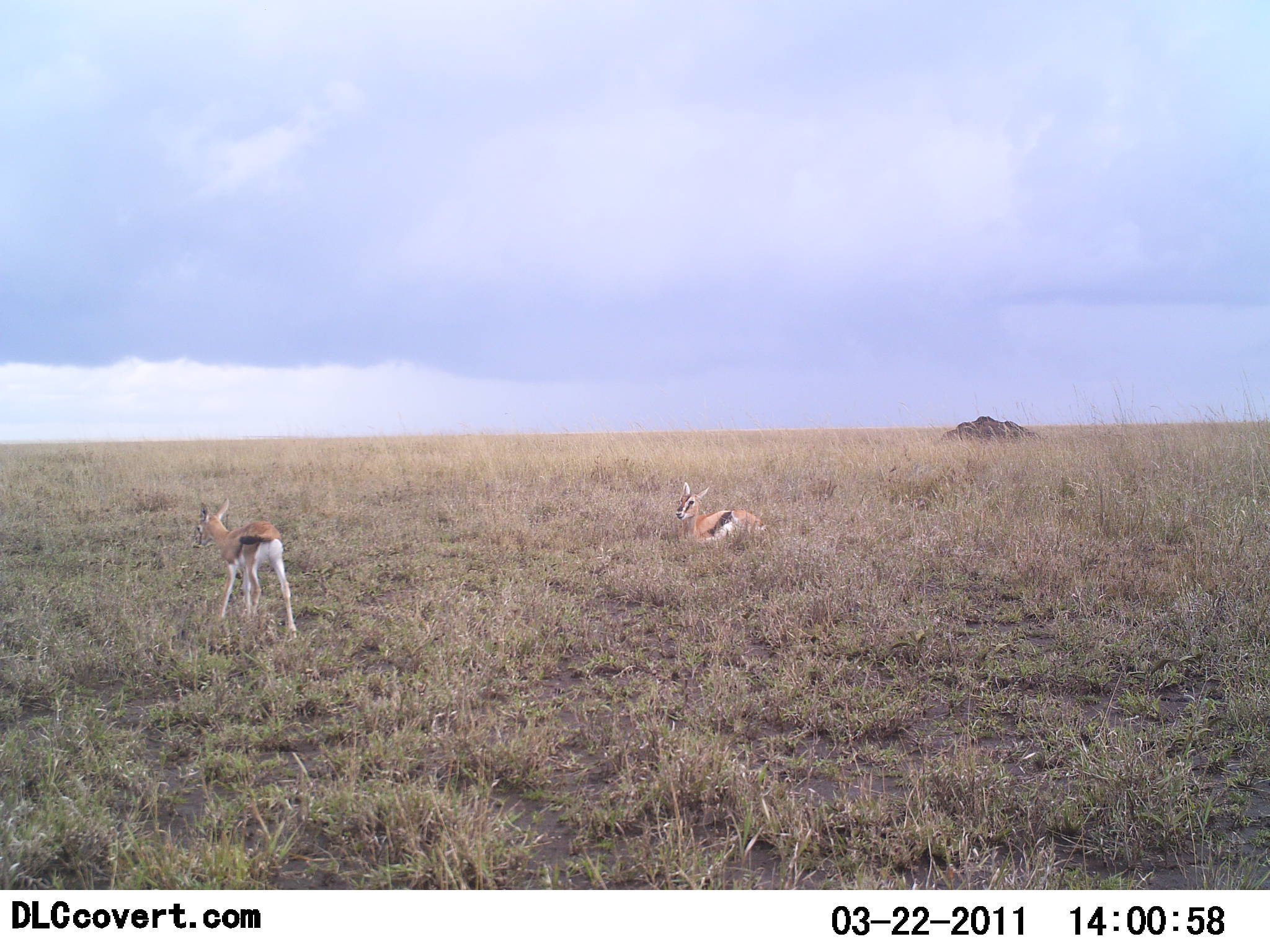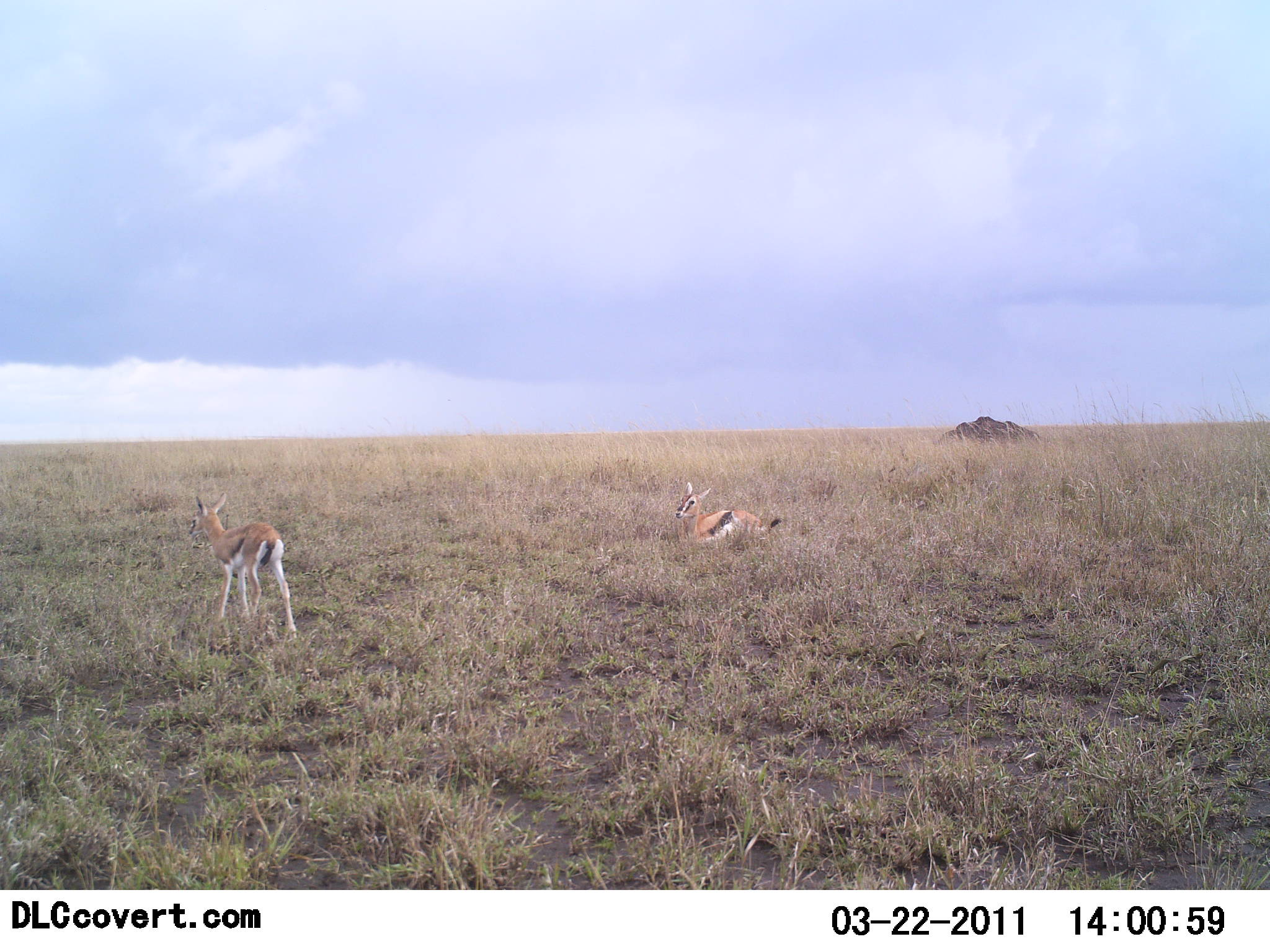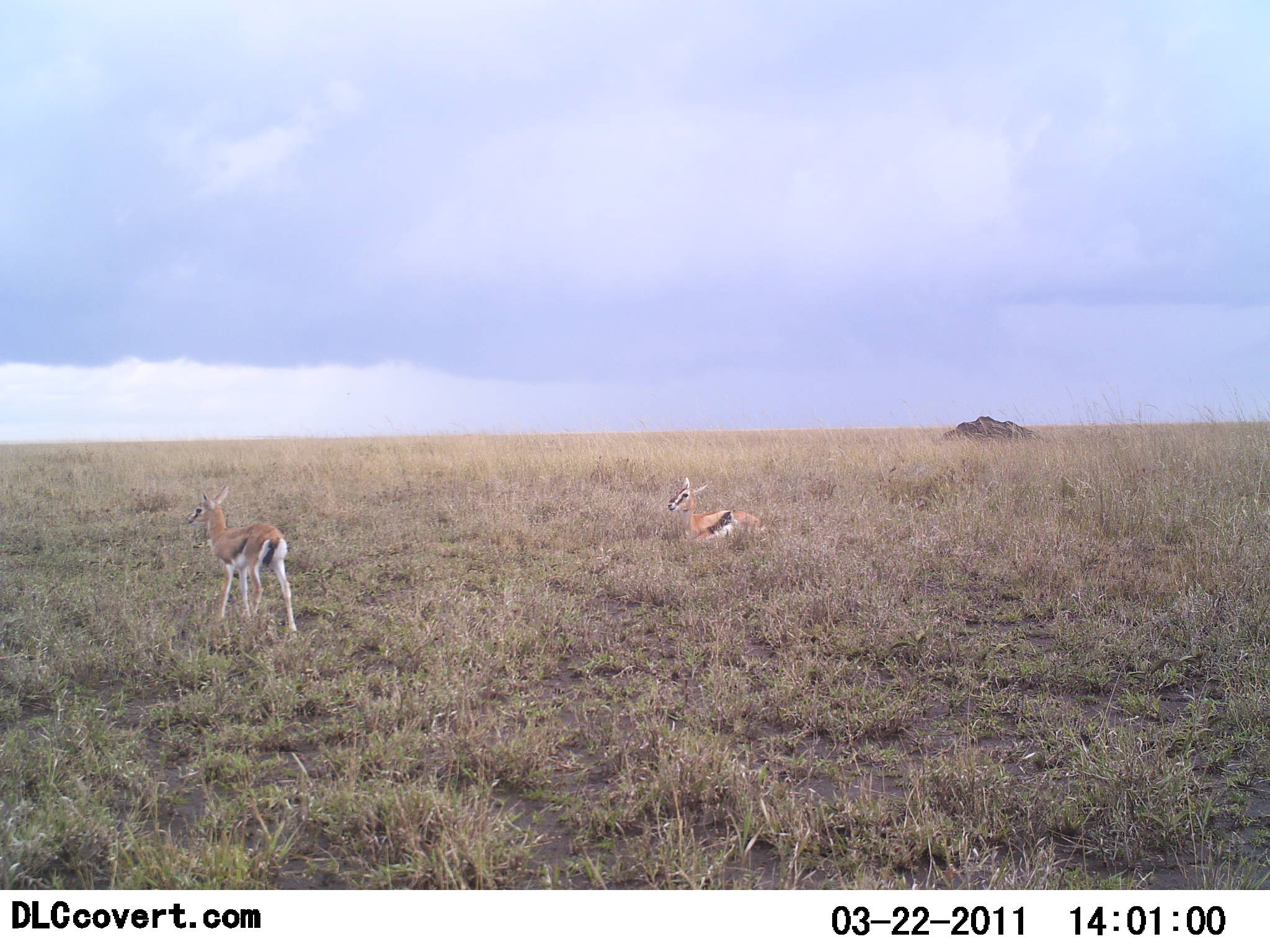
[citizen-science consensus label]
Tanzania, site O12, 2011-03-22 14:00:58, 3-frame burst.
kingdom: Animalia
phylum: Chordata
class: Mammalia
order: Artiodactyla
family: Bovidae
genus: Eudorcas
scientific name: Eudorcas thomsonii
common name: thomson's gazelle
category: gazellethomsons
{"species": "gazellethomsons (thomson's gazelle) (Eudorcas thomsonii)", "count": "2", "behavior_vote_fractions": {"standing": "100%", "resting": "100%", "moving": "0%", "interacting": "0%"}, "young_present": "50%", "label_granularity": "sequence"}